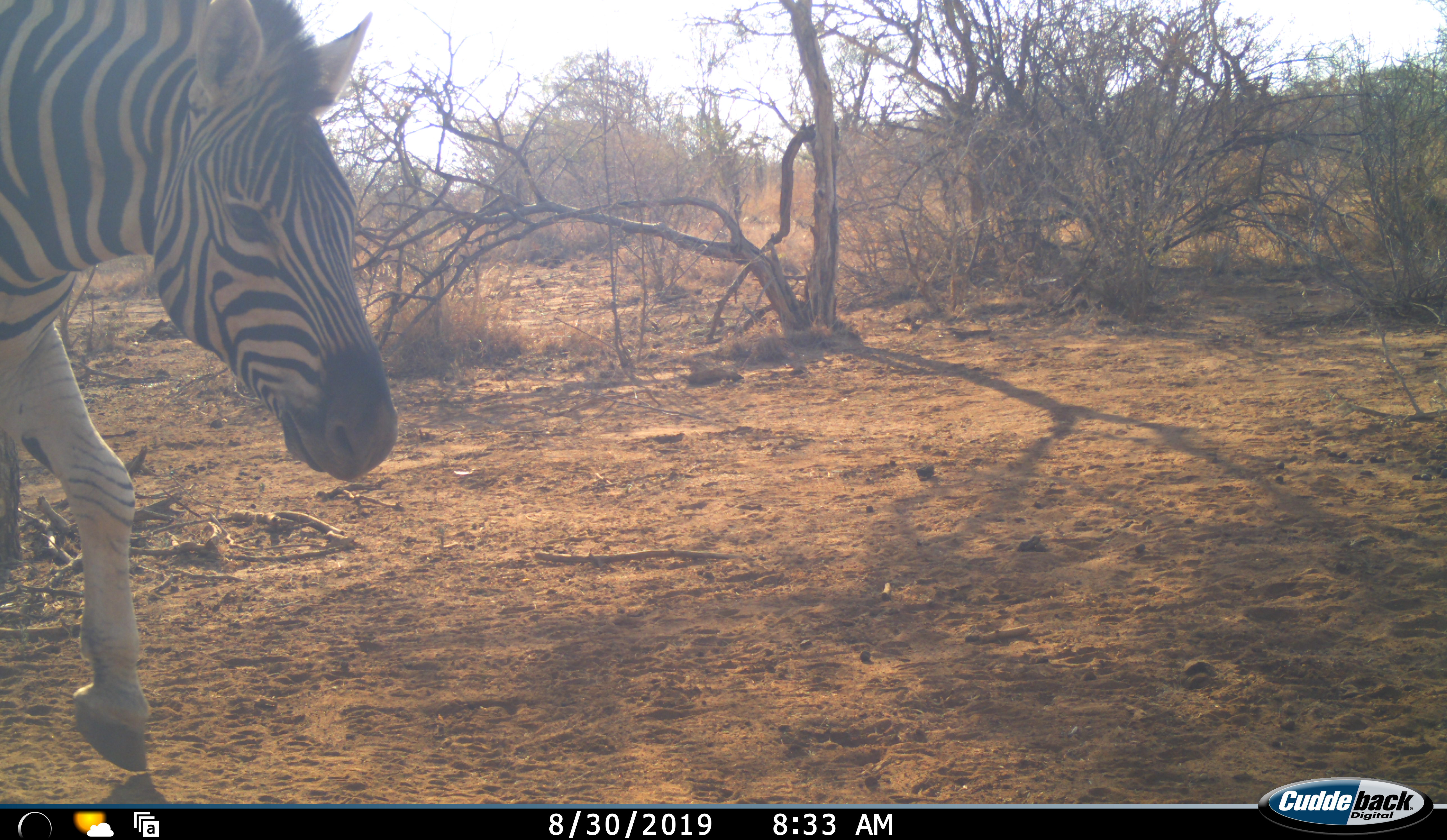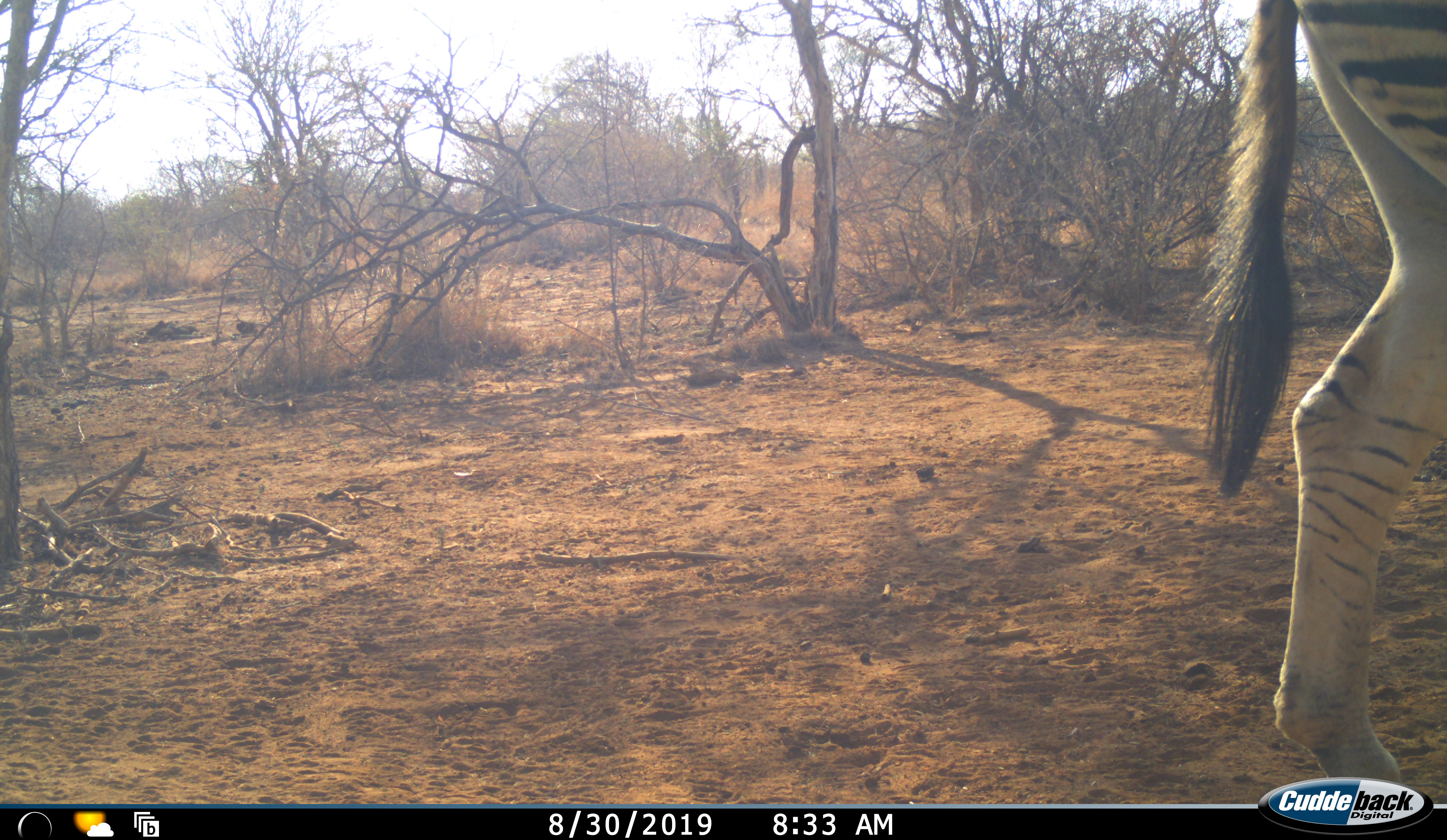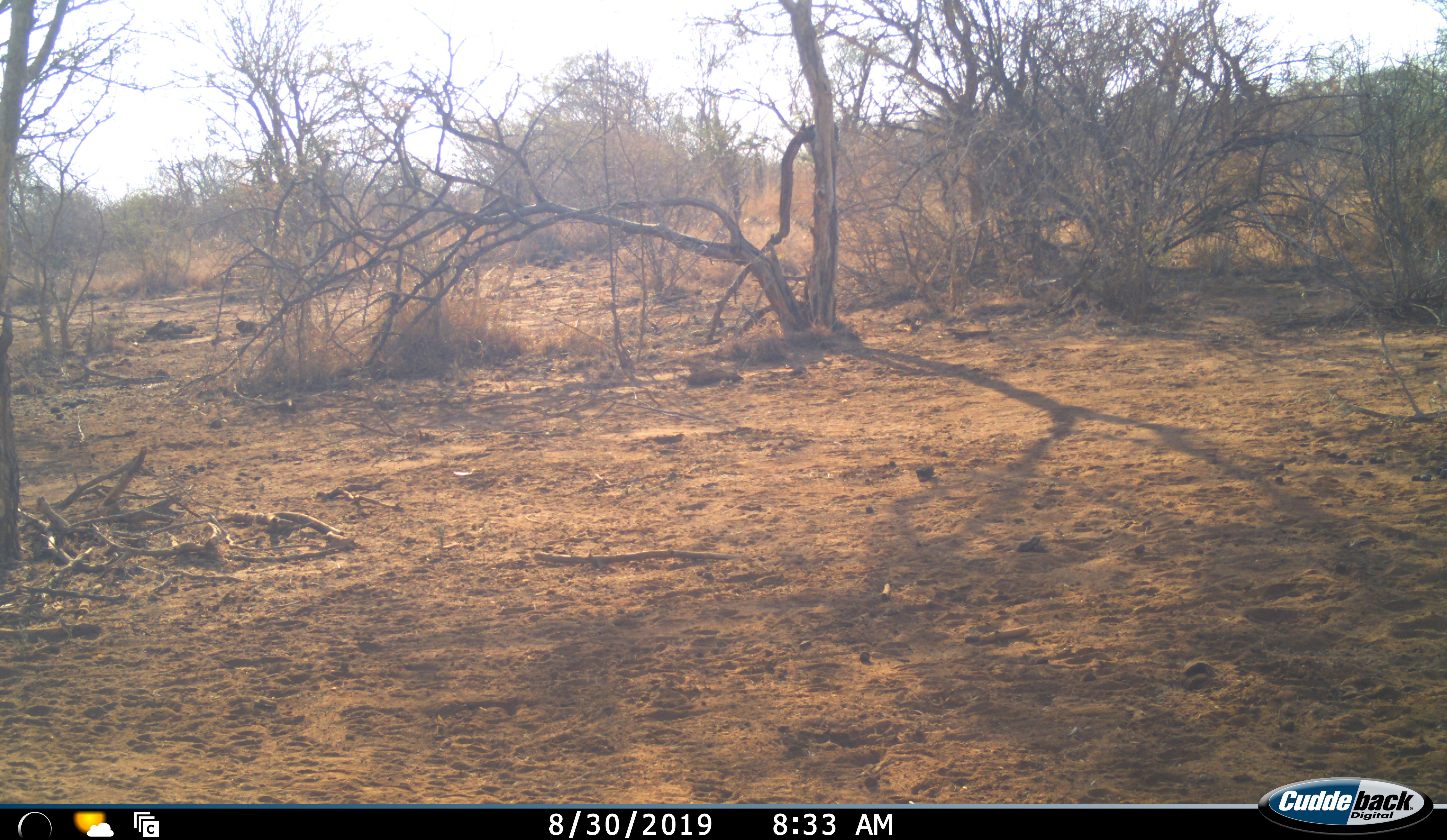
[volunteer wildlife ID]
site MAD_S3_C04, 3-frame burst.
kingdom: Animalia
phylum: Chordata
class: Mammalia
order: Perissodactyla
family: Equidae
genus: Equus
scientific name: Equus quagga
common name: plains zebra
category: zebraplains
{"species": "zebraplains (plains zebra) (Equus quagga)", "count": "1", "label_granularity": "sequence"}